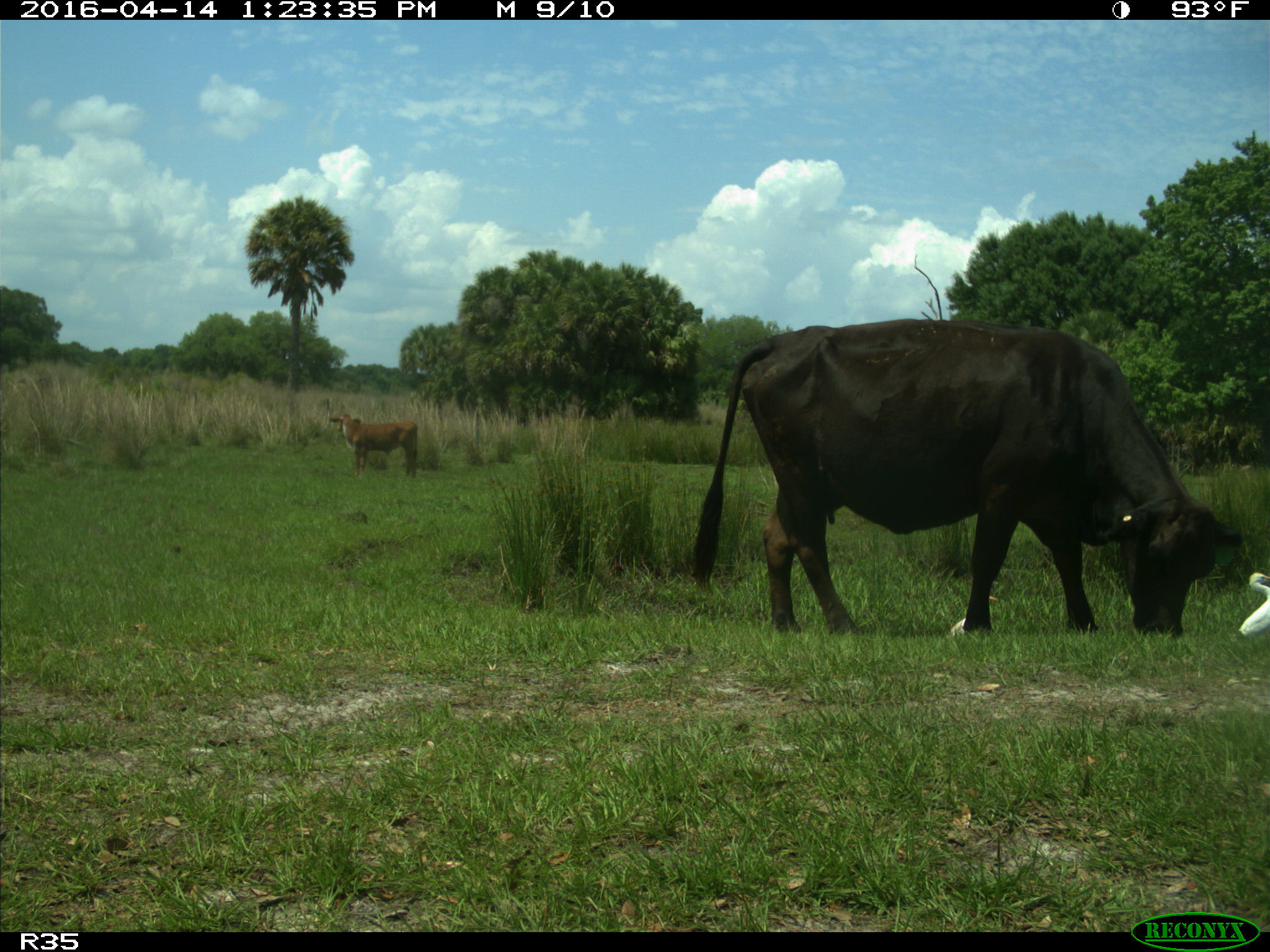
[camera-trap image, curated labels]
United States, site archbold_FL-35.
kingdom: Animalia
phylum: Chordata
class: Mammalia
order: Artiodactyla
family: Bovidae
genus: Bos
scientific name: Bos taurus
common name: domestic cow